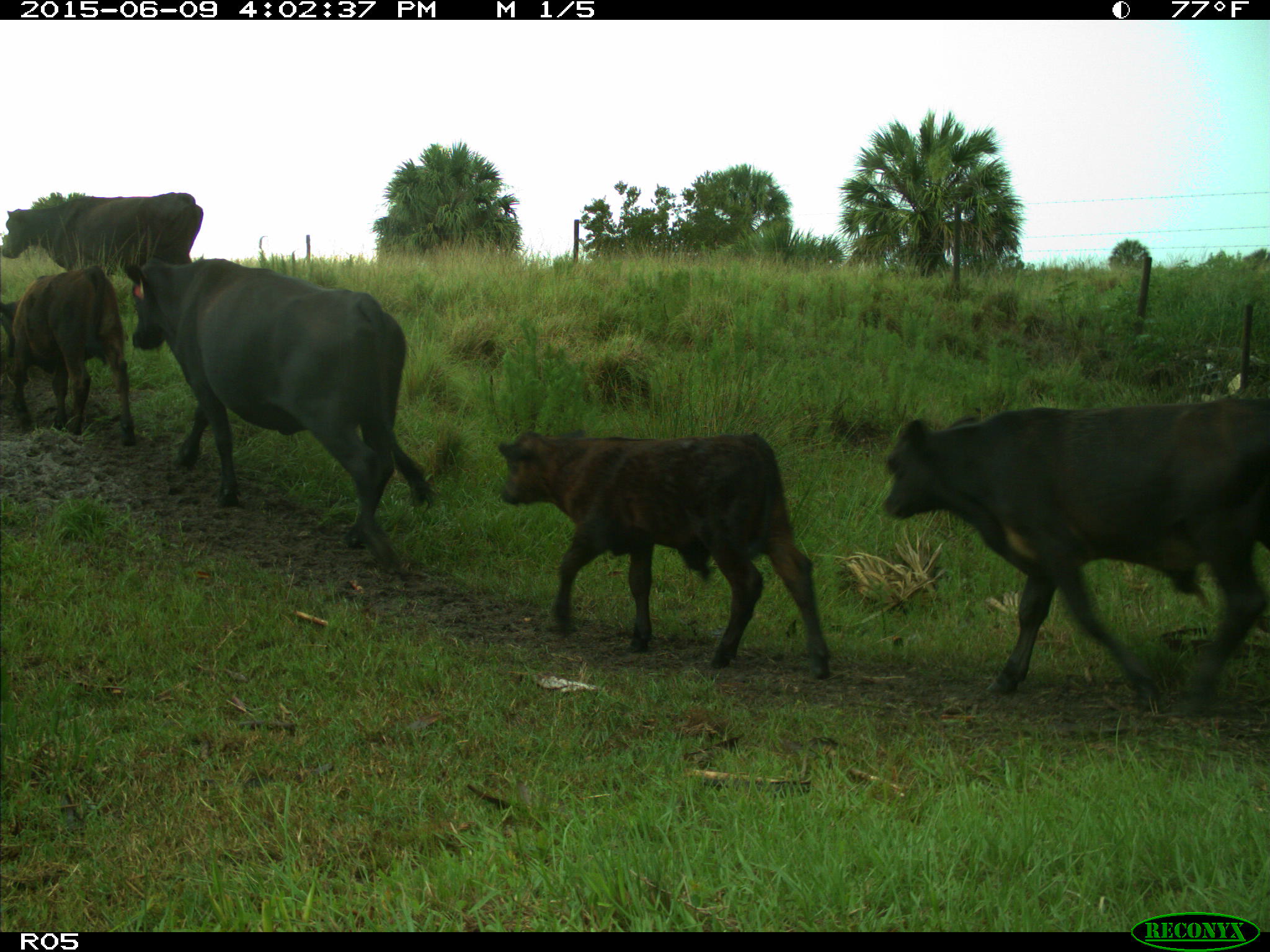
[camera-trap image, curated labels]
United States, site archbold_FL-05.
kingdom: Animalia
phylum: Chordata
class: Mammalia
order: Artiodactyla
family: Bovidae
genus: Bos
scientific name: Bos taurus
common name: domestic cow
Bos taurus (domestic cow).